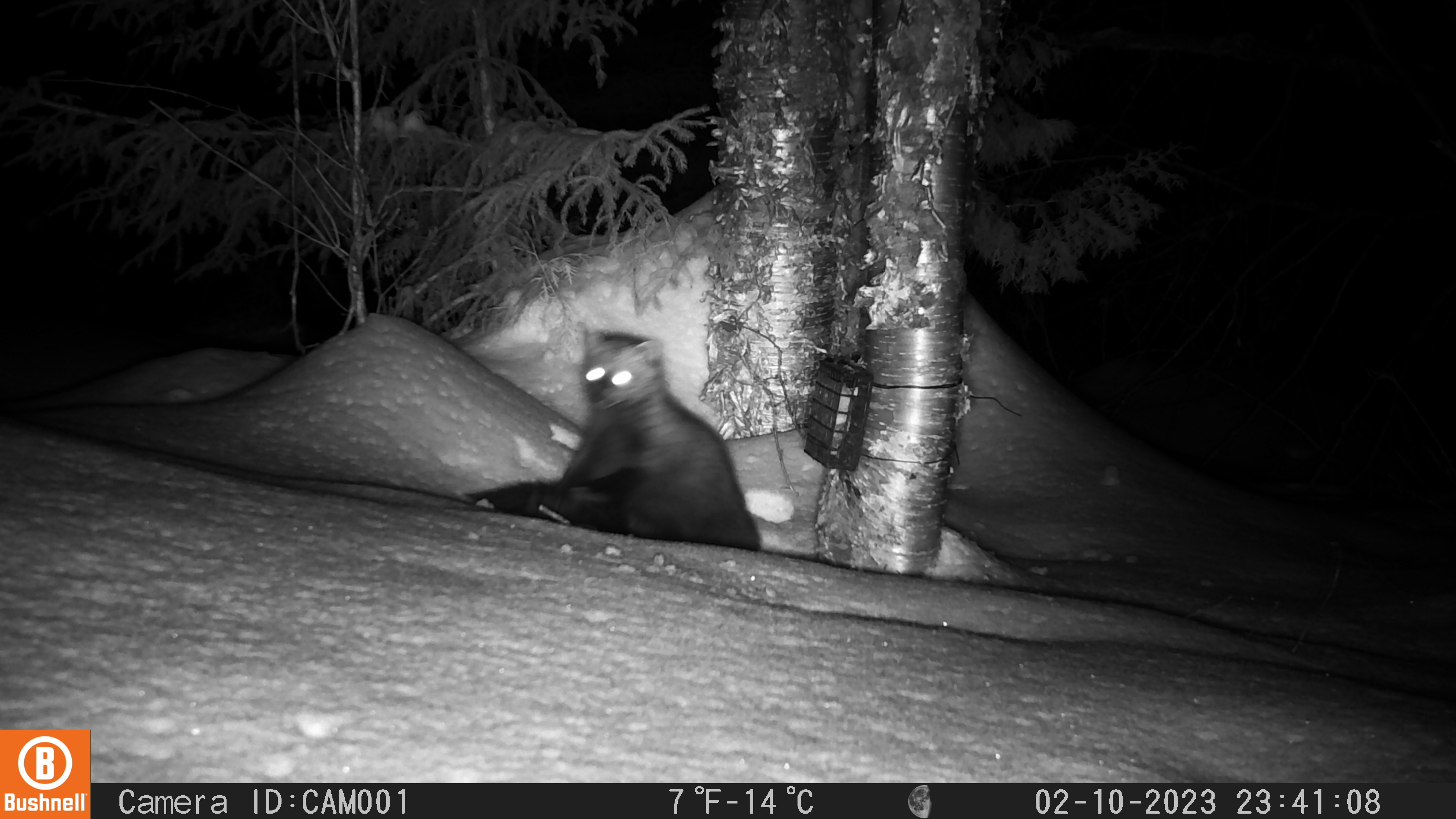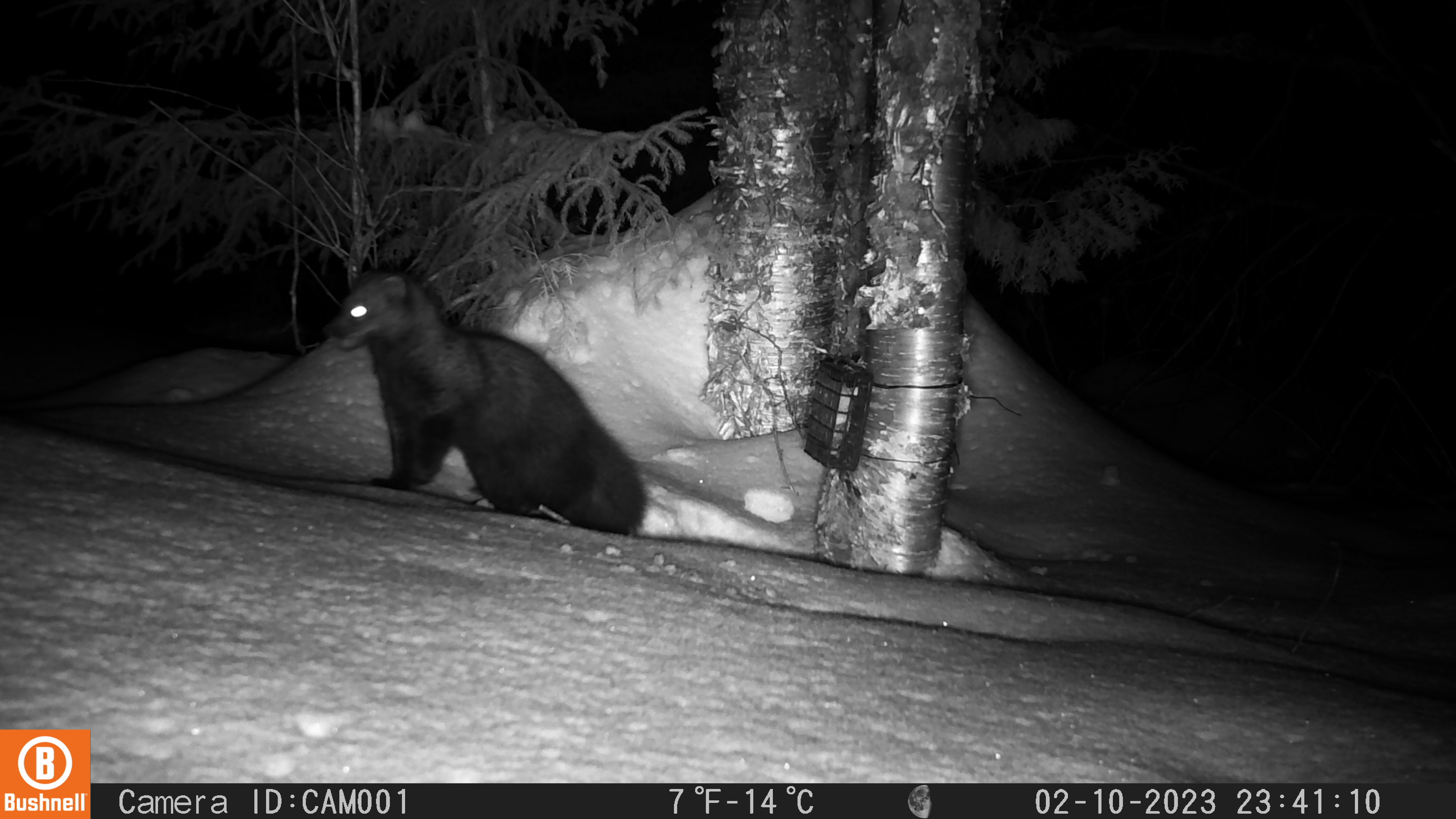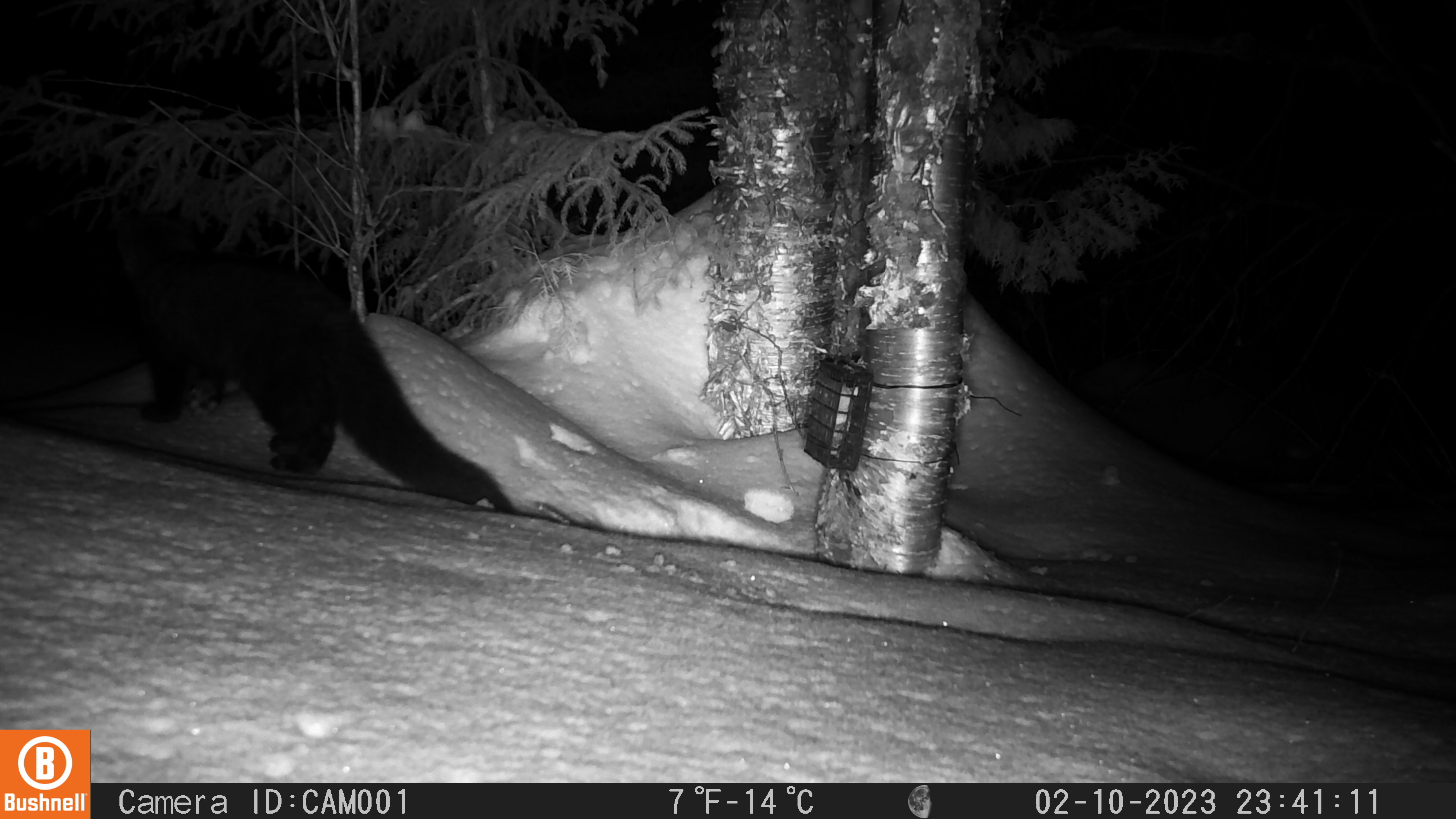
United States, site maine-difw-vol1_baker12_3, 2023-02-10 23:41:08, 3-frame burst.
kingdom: Animalia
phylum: Chordata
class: Mammalia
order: Carnivora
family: Mustelidae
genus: Pekania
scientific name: Pekania pennanti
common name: fisher